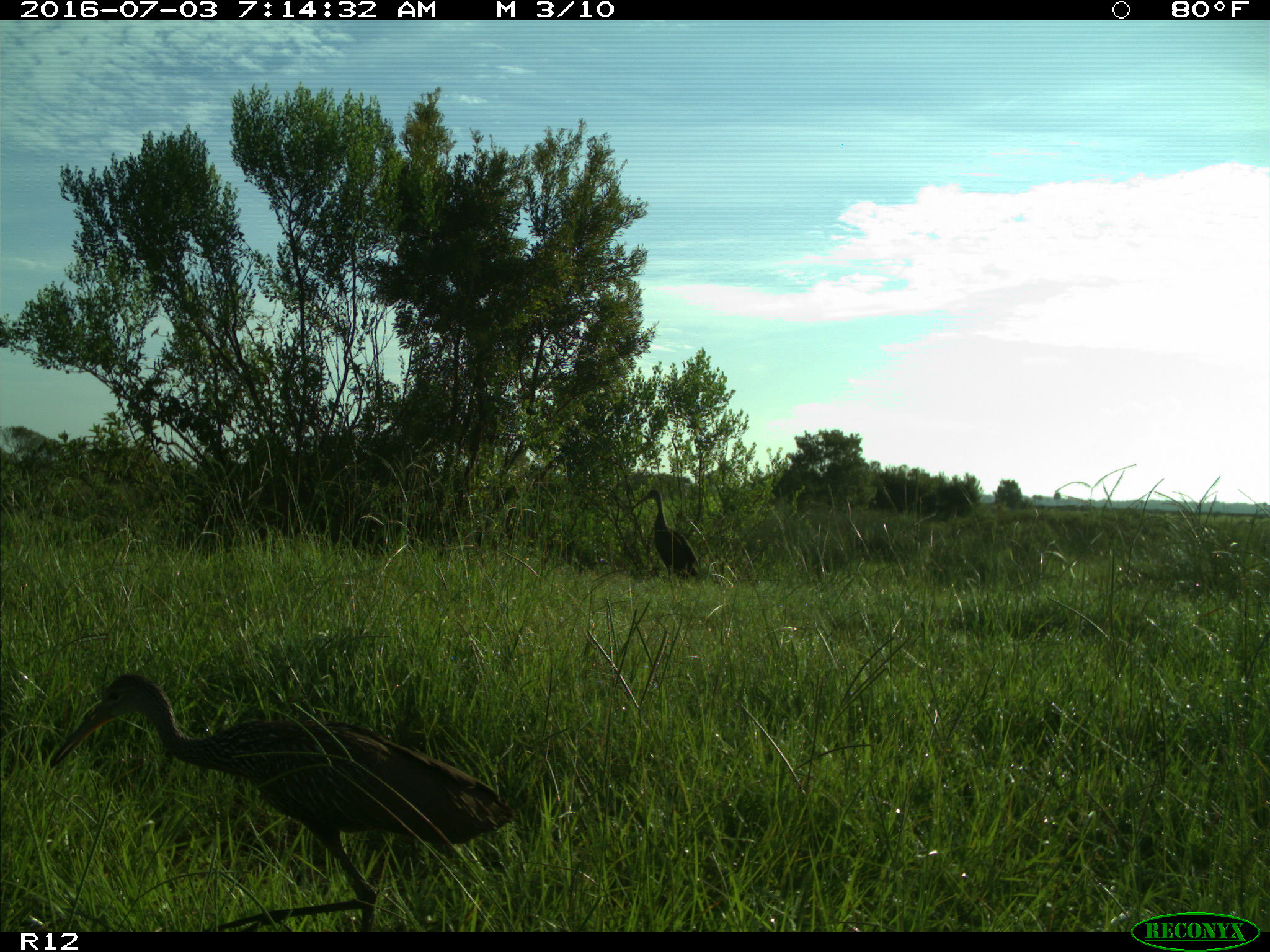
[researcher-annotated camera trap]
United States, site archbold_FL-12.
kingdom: Animalia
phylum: Chordata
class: Aves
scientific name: Aves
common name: birds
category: unidentified bird